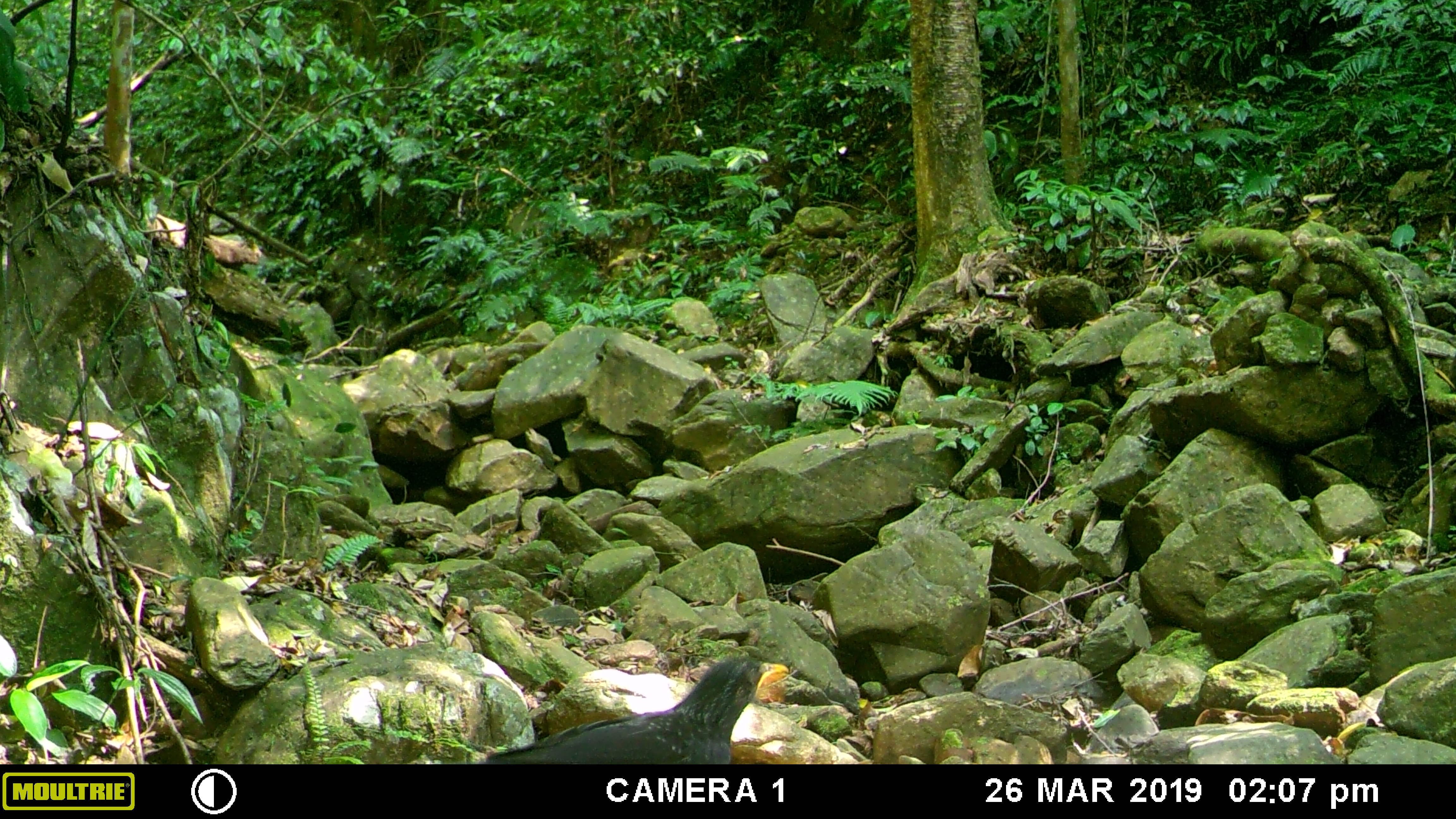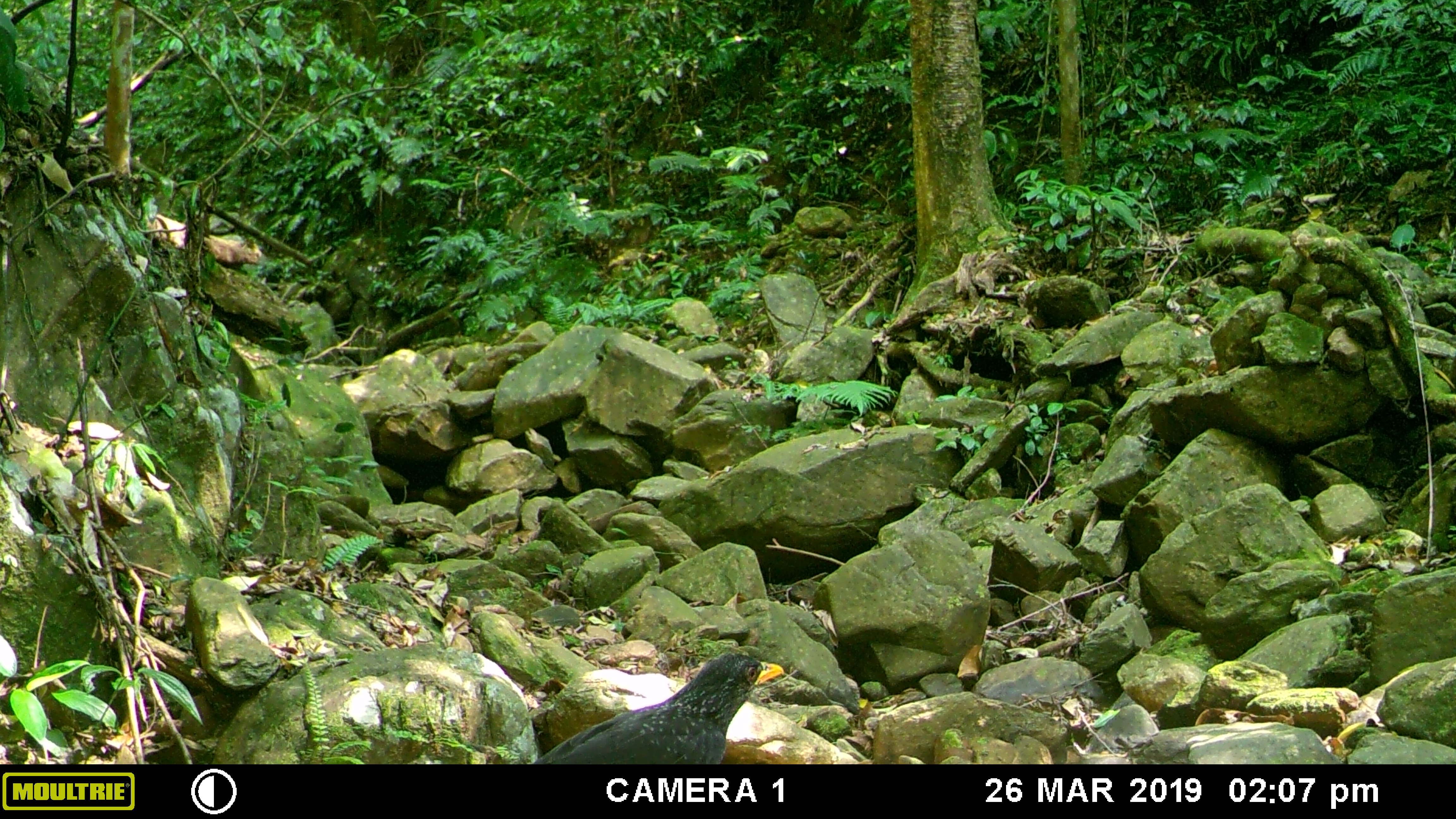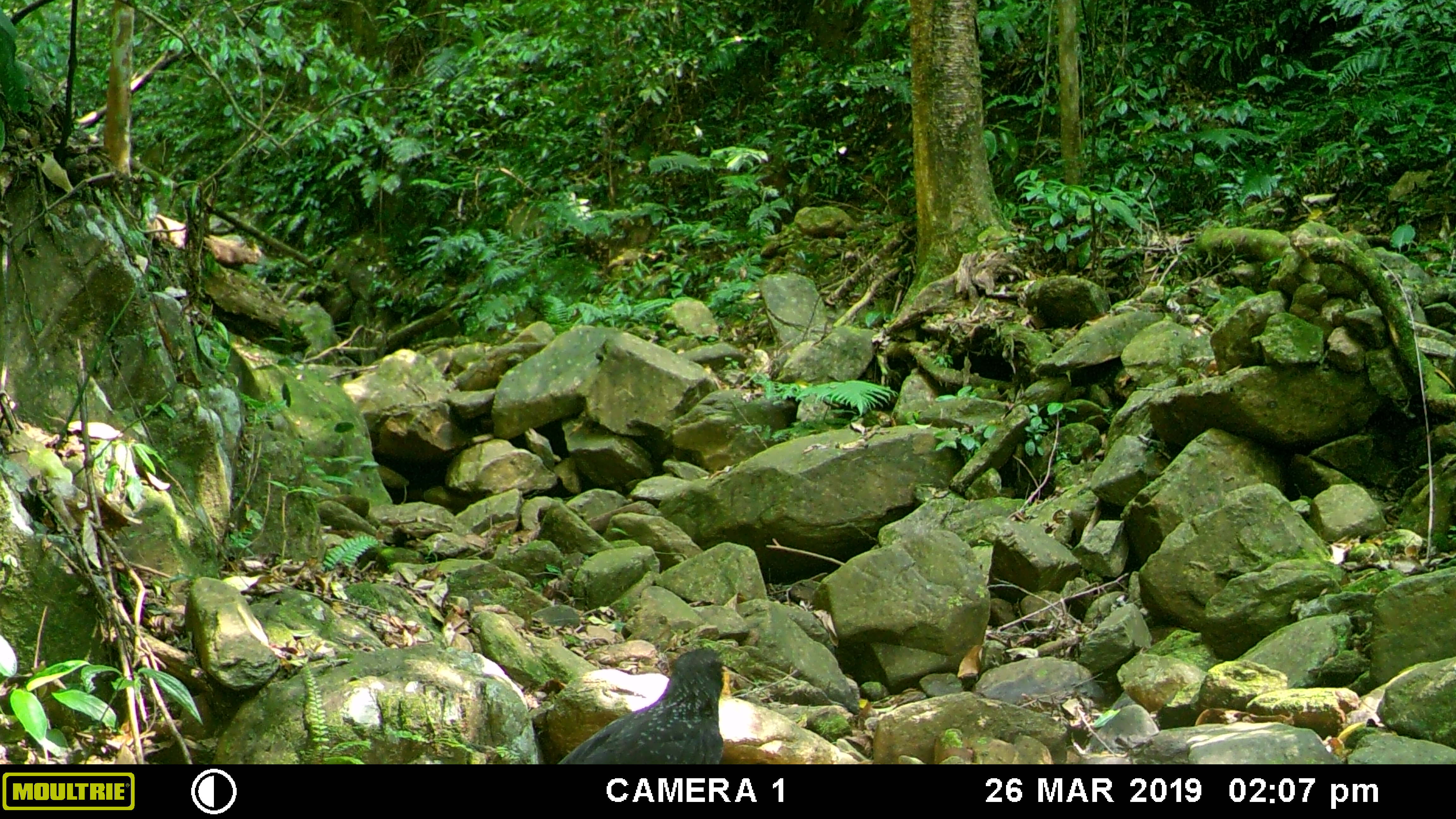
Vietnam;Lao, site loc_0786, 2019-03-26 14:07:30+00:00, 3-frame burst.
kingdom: Animalia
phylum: Chordata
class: Aves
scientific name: Aves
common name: bird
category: unidentified bird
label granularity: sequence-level